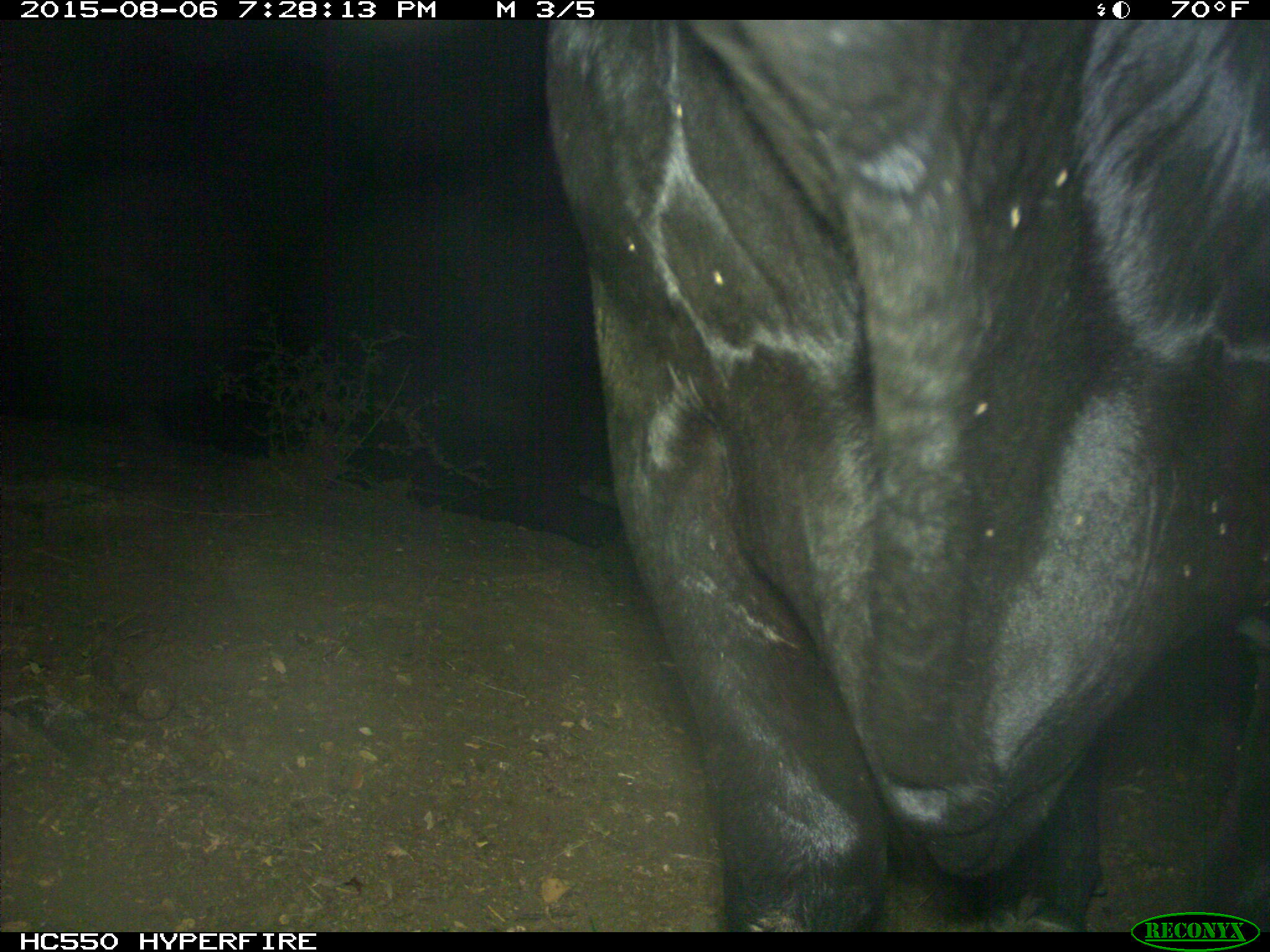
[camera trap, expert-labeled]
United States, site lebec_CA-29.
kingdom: Animalia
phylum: Chordata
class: Mammalia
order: Artiodactyla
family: Bovidae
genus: Bos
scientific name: Bos taurus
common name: domestic cow